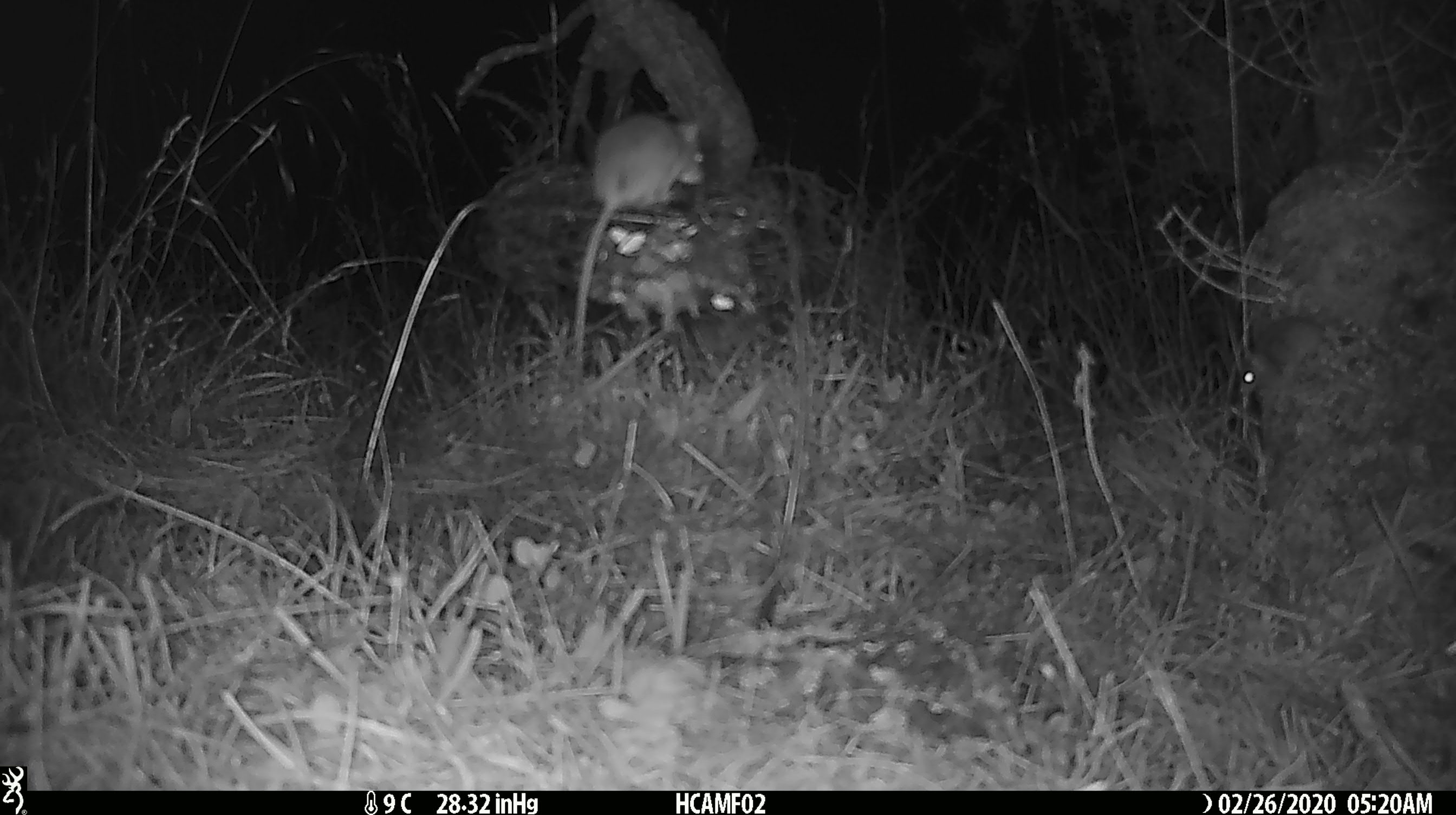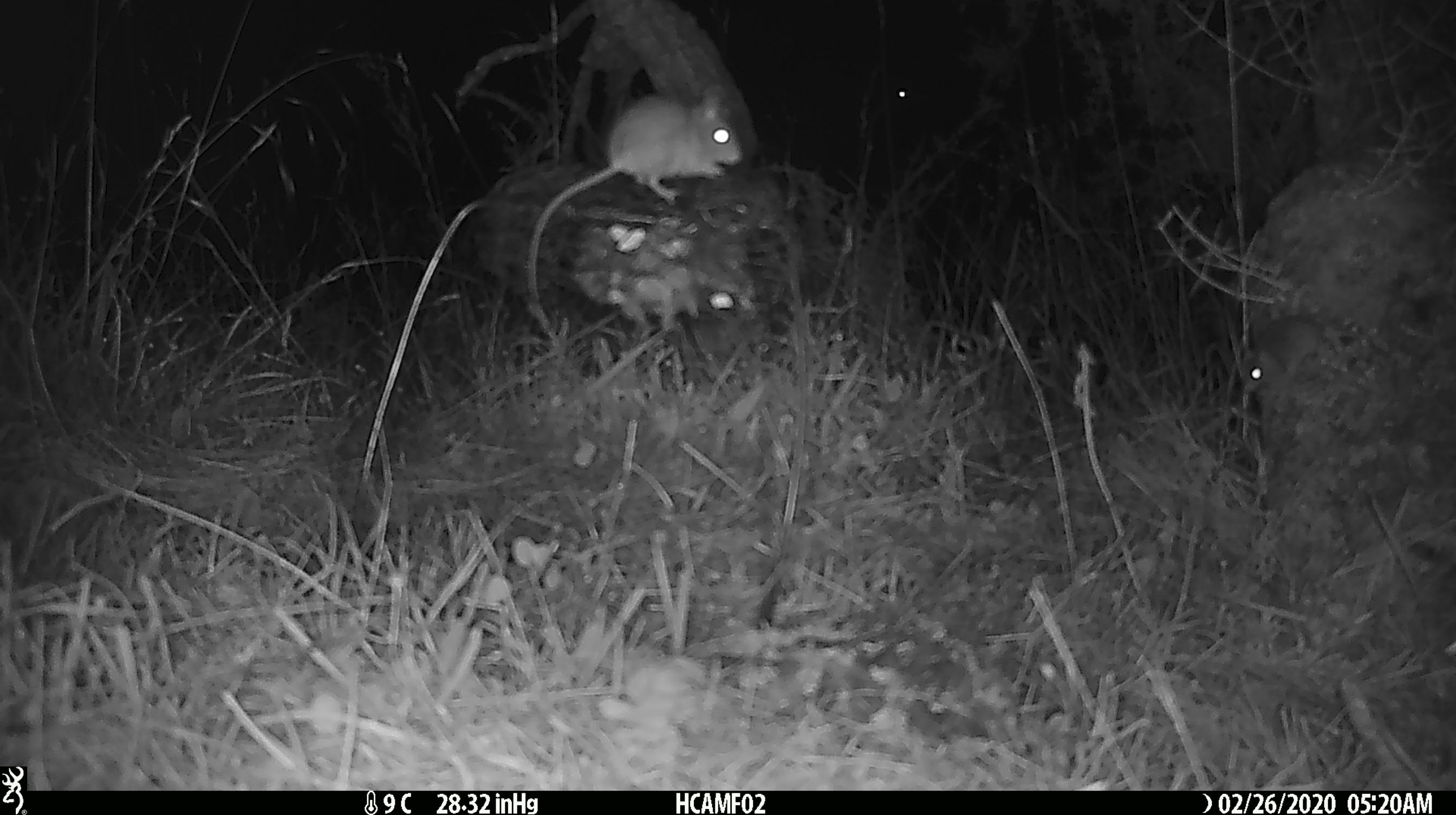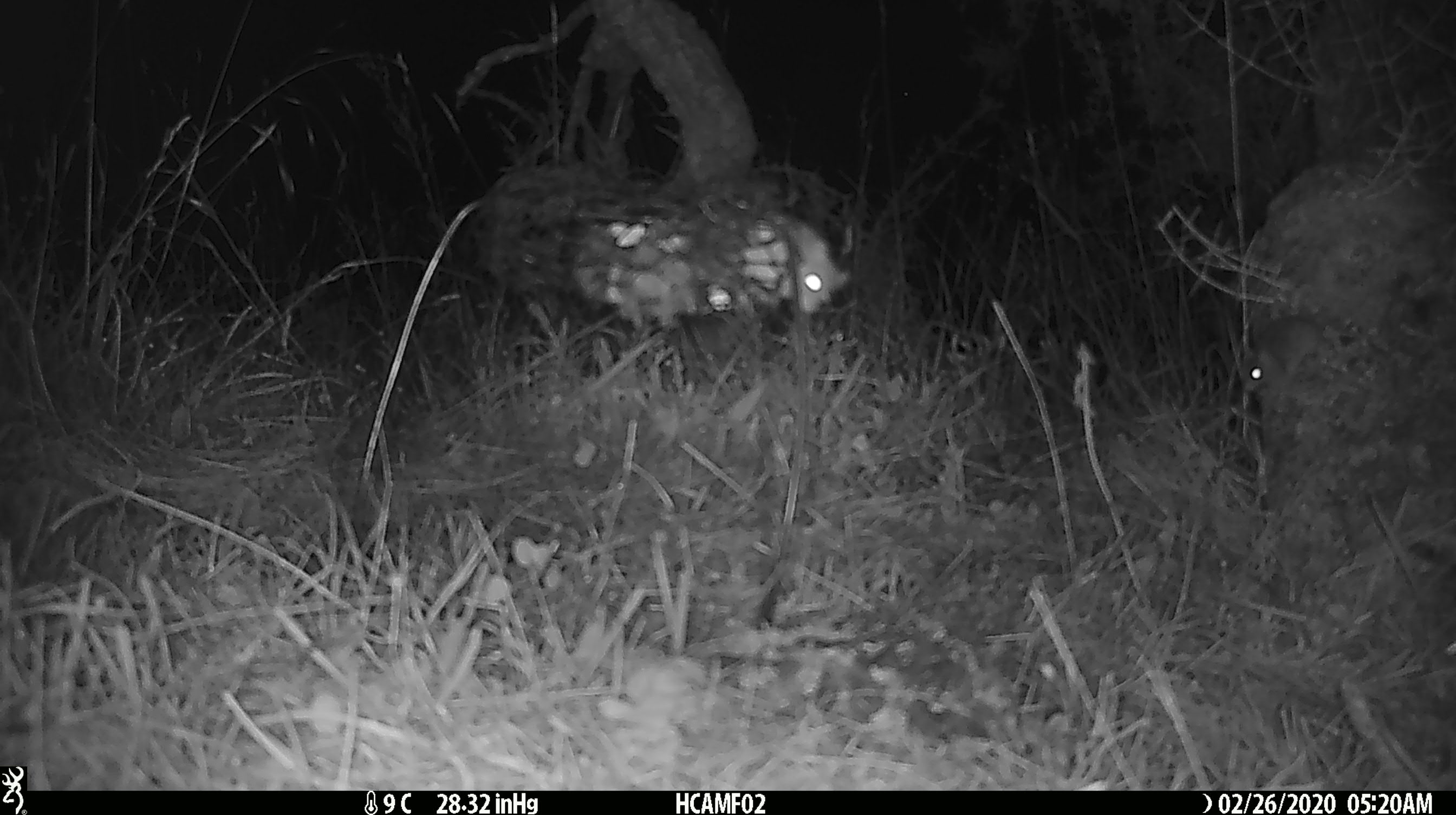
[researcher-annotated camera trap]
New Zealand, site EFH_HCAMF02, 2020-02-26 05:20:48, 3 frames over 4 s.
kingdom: Animalia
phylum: Chordata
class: Mammalia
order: Rodentia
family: Muridae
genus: Mus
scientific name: Mus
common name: mouse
Mouse (Mus).